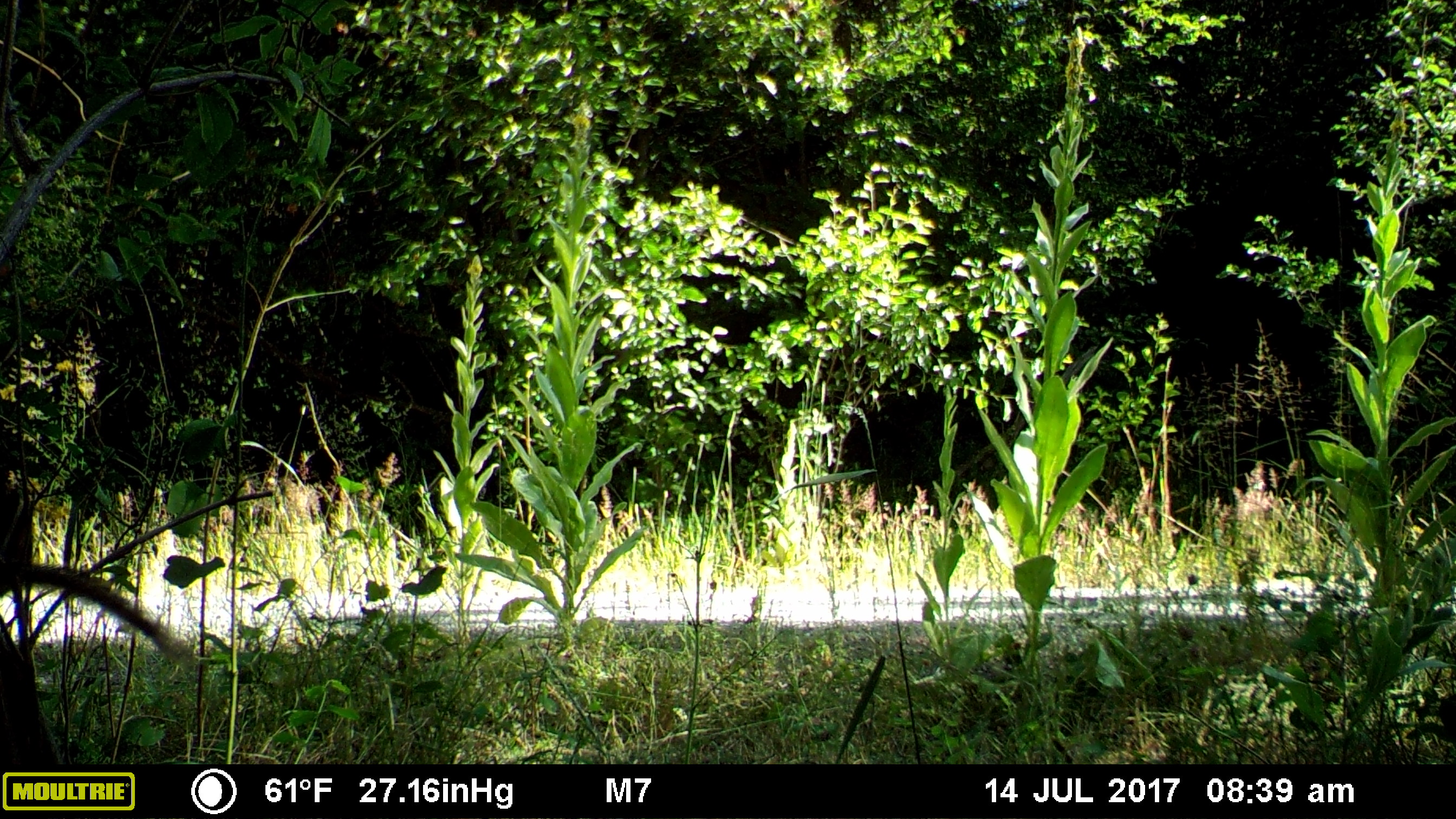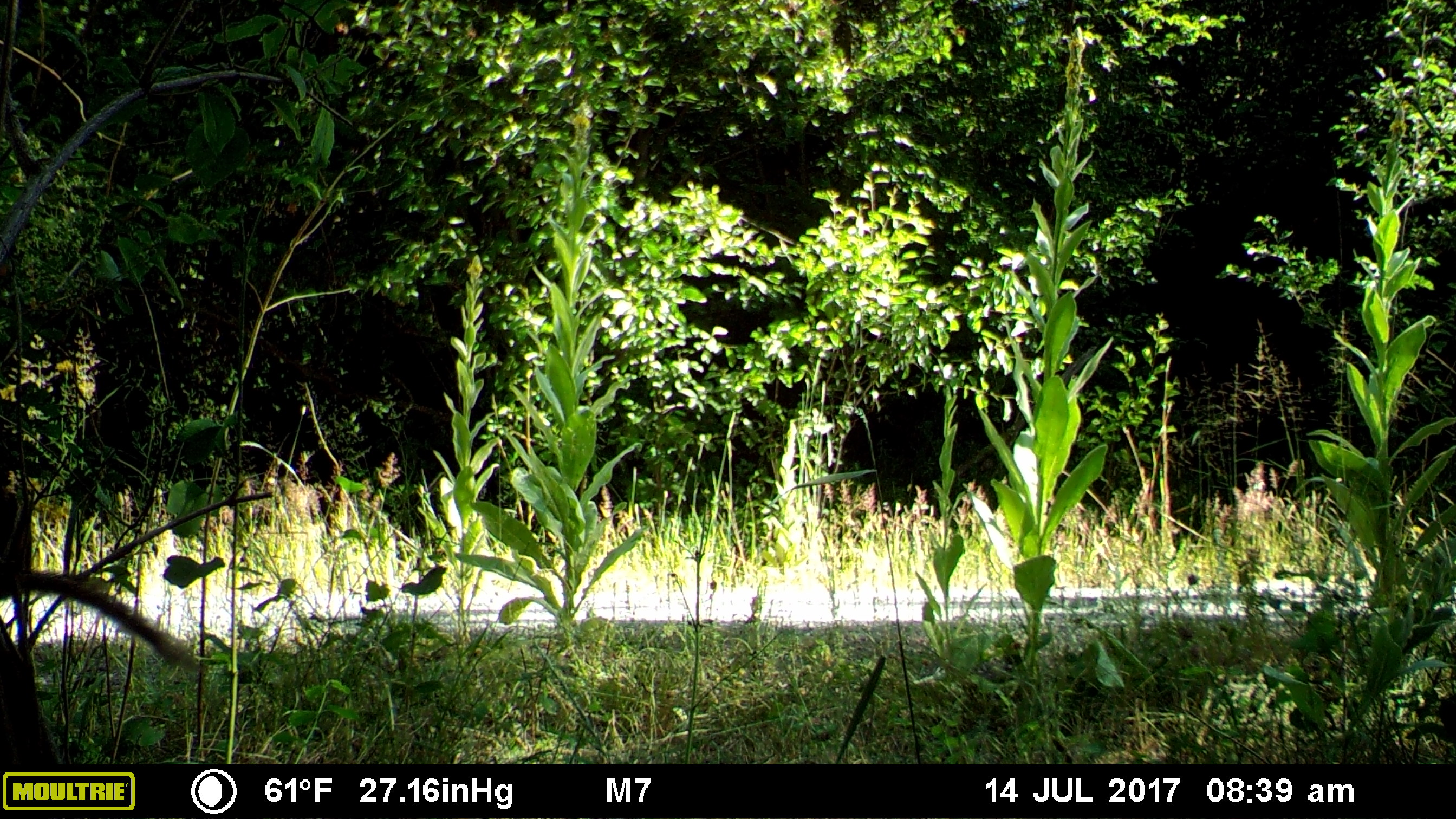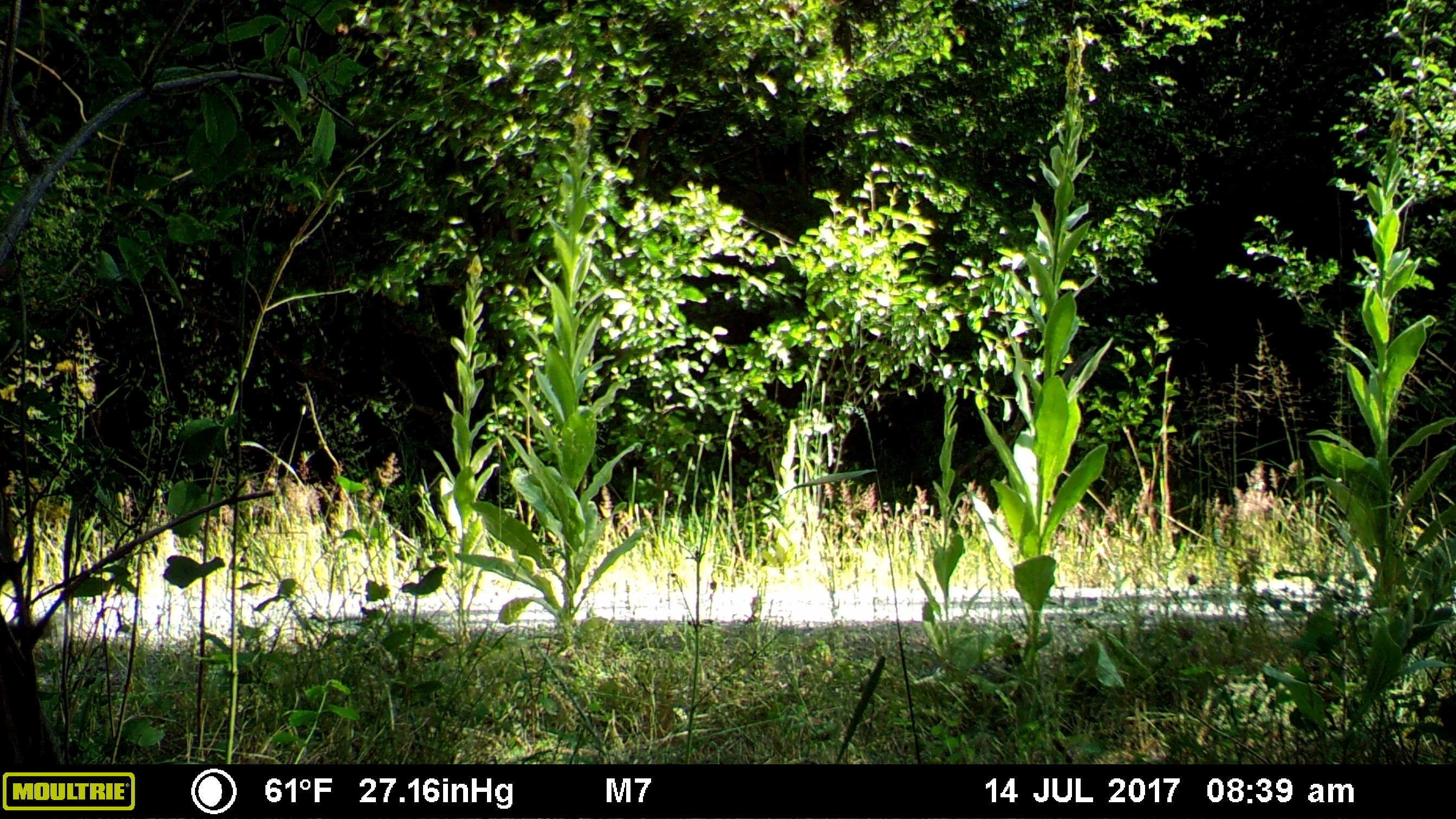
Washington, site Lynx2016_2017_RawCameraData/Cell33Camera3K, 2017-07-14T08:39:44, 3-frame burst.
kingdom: Animalia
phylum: Chordata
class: Mammalia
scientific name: Mammalia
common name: small mammal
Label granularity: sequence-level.